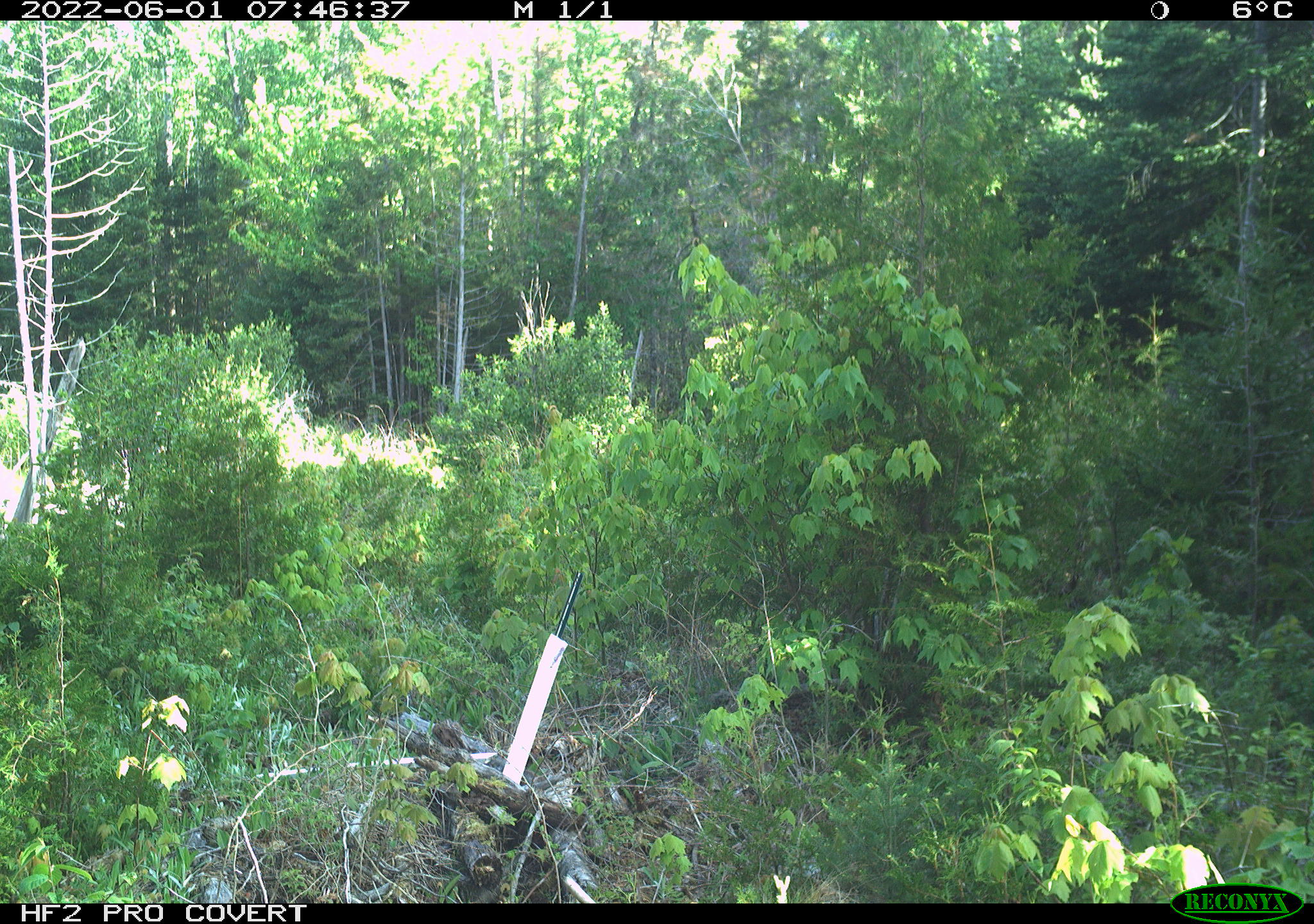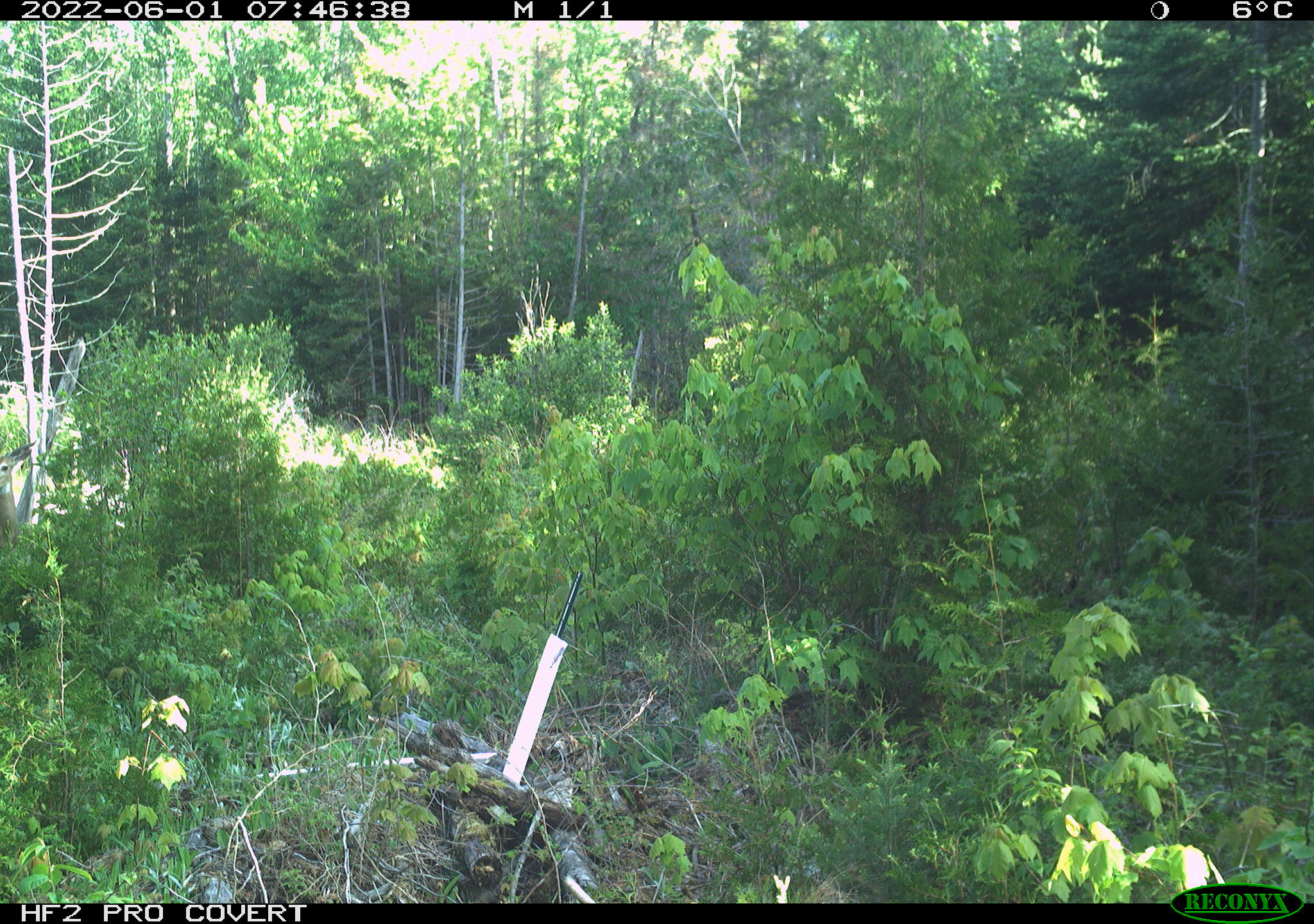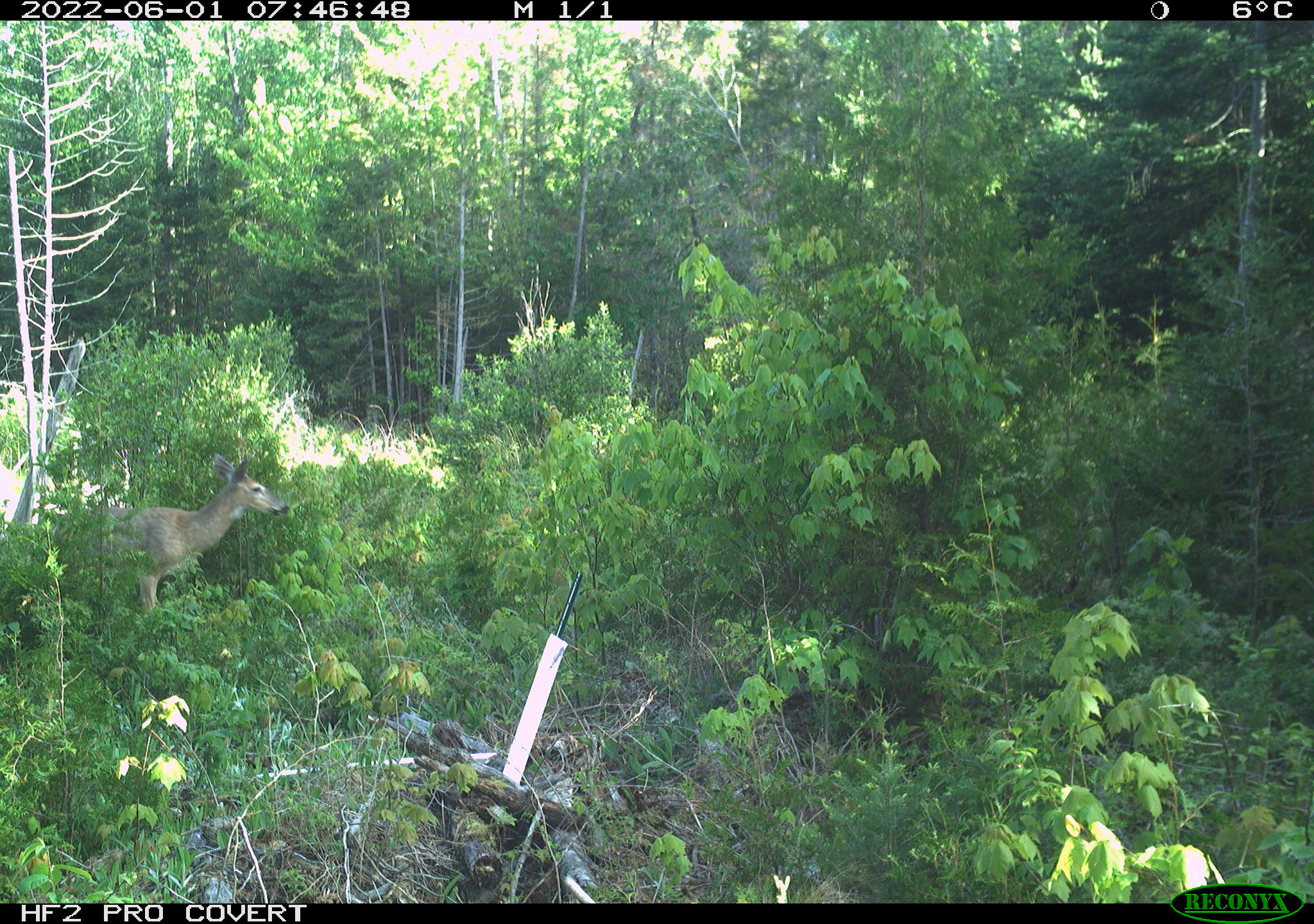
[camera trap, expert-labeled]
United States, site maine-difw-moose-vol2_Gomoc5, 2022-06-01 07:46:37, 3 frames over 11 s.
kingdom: Animalia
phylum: Chordata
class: Mammalia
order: Artiodactyla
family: Cervidae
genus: Odocoileus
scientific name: Odocoileus virginianus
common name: white-tailed deer